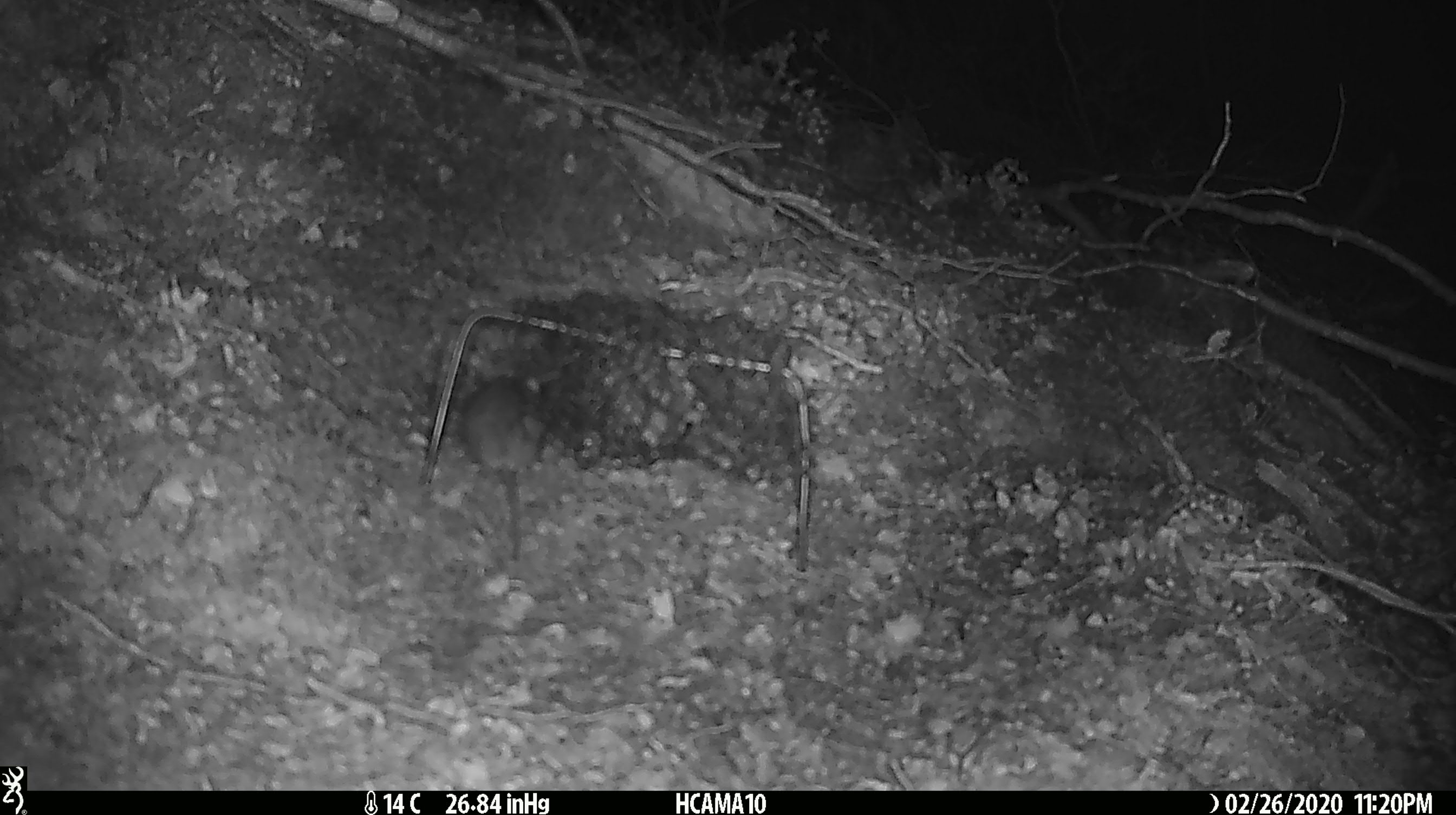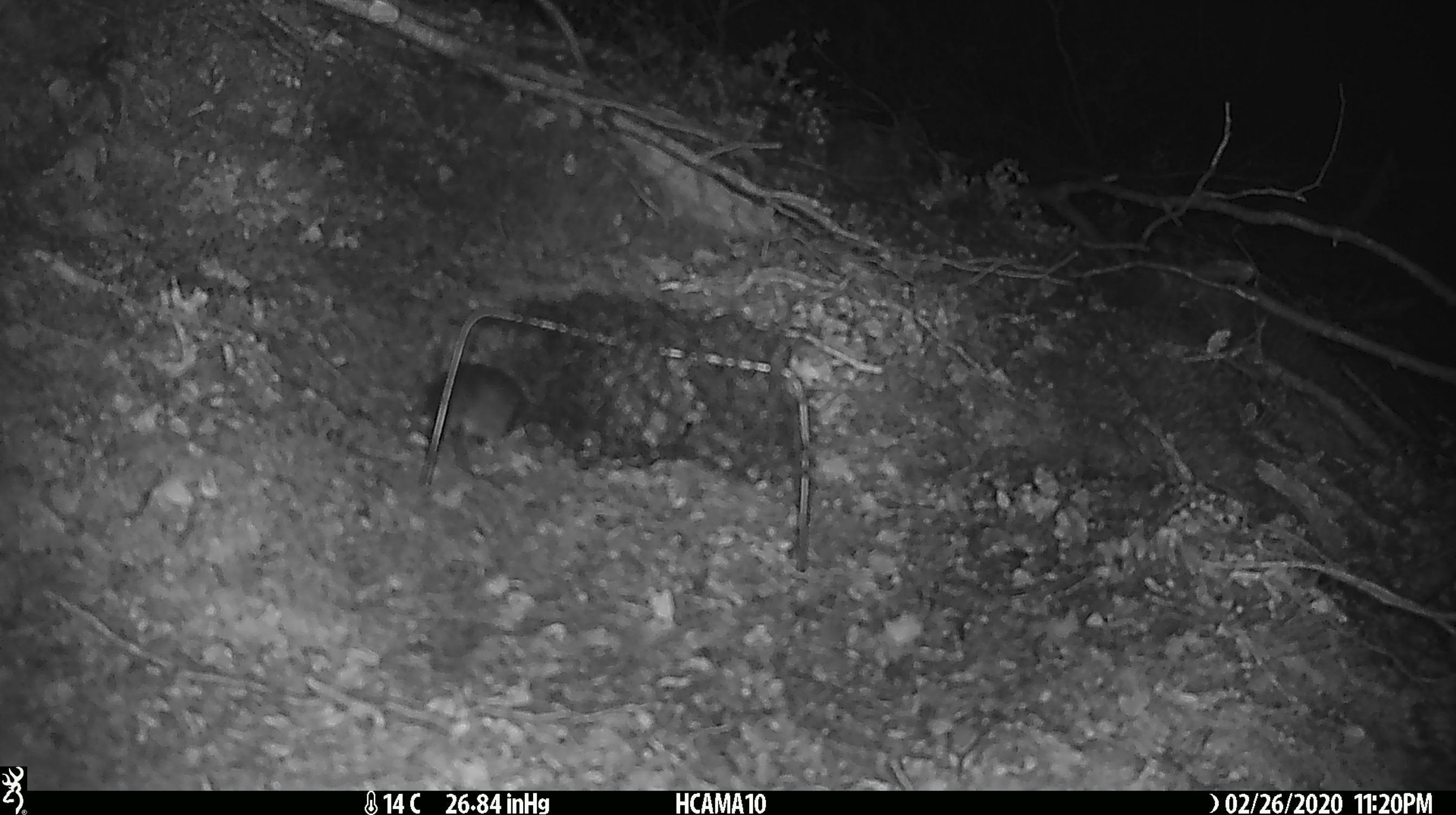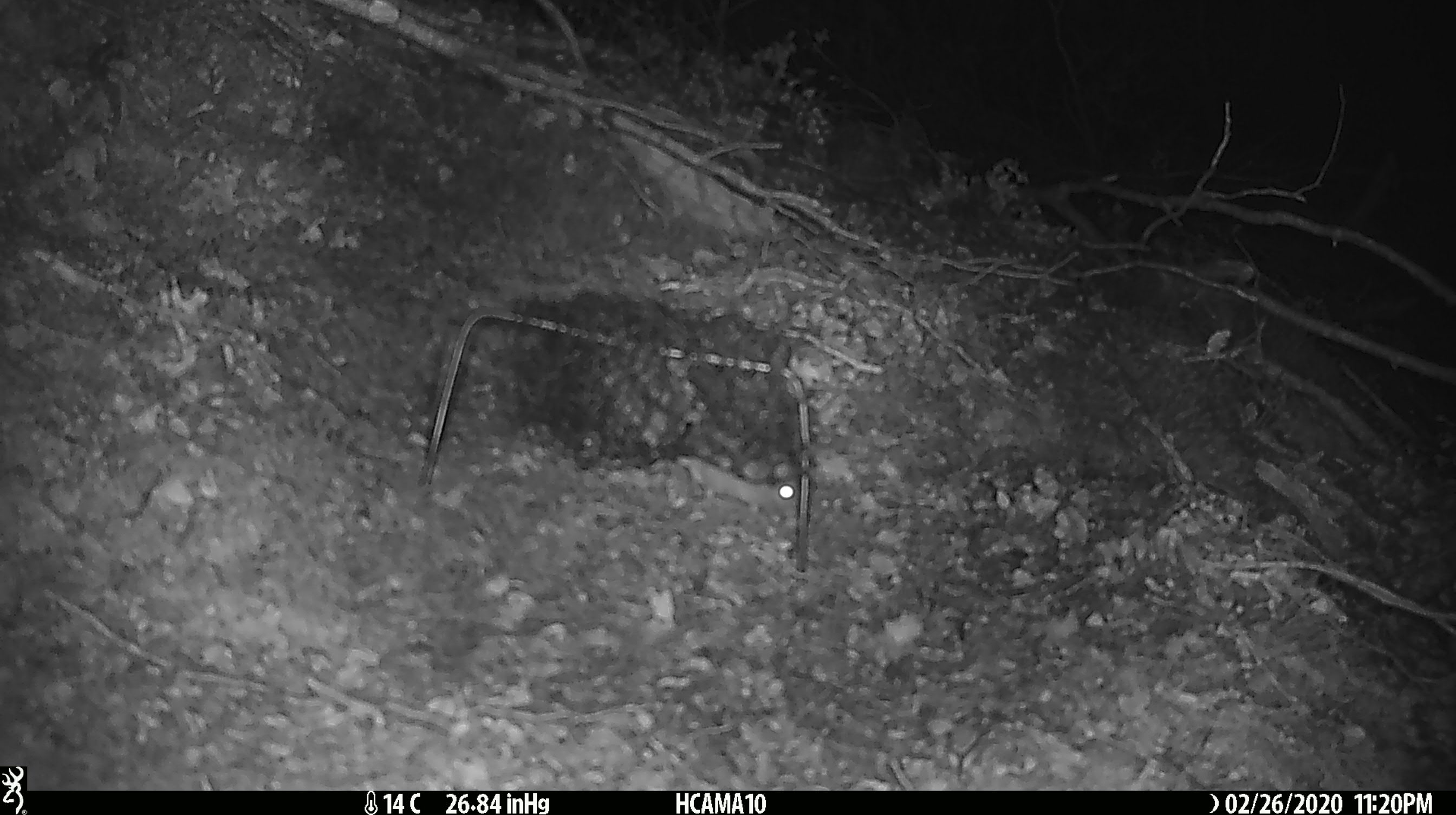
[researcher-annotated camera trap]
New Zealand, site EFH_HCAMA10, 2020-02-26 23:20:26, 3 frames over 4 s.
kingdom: Animalia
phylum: Chordata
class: Mammalia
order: Rodentia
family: Muridae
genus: Mus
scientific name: Mus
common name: mouse